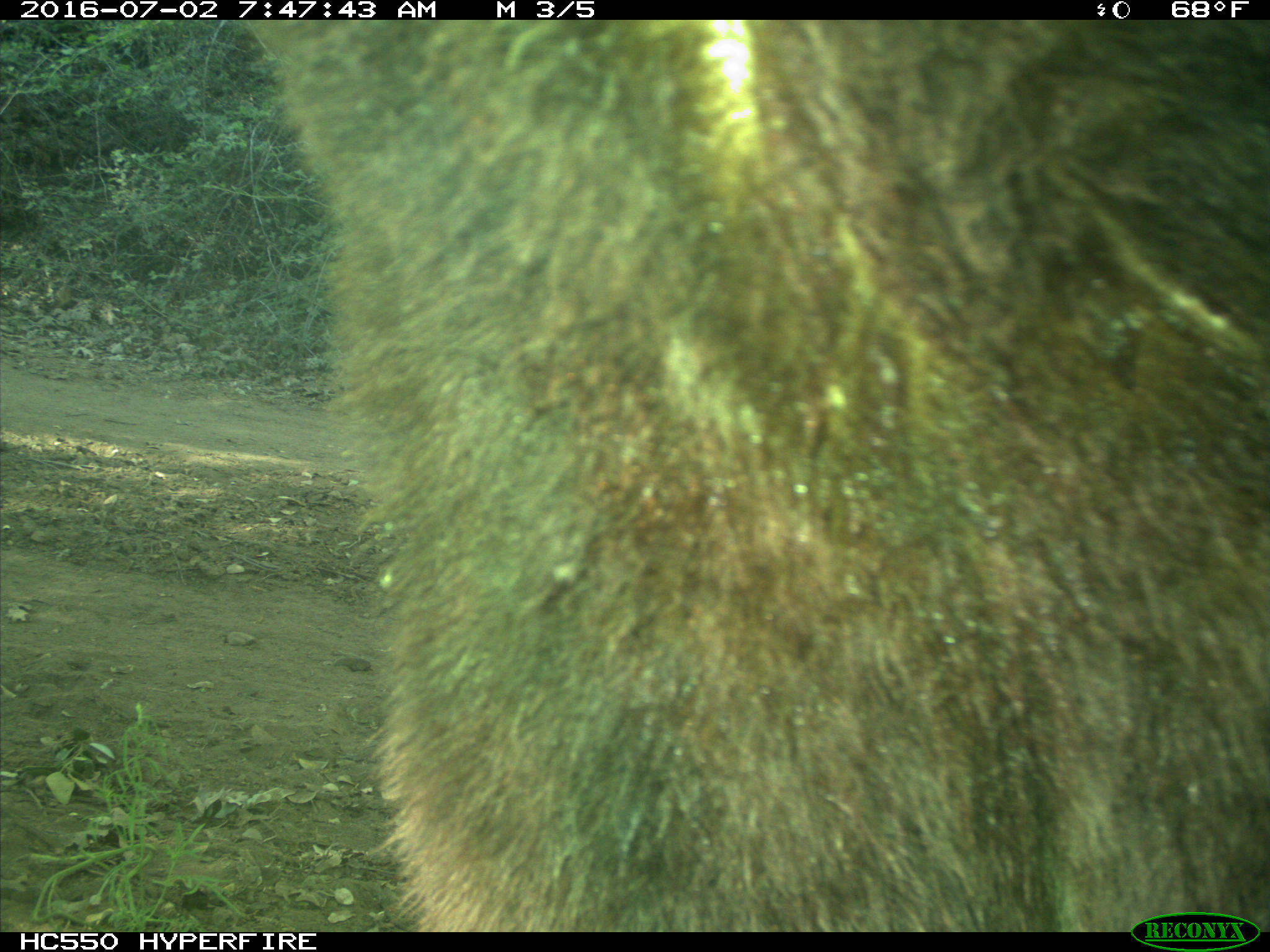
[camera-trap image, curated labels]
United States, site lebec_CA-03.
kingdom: Animalia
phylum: Chordata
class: Mammalia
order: Carnivora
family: Ursidae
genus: Ursus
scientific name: Ursus americanus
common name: american black bear